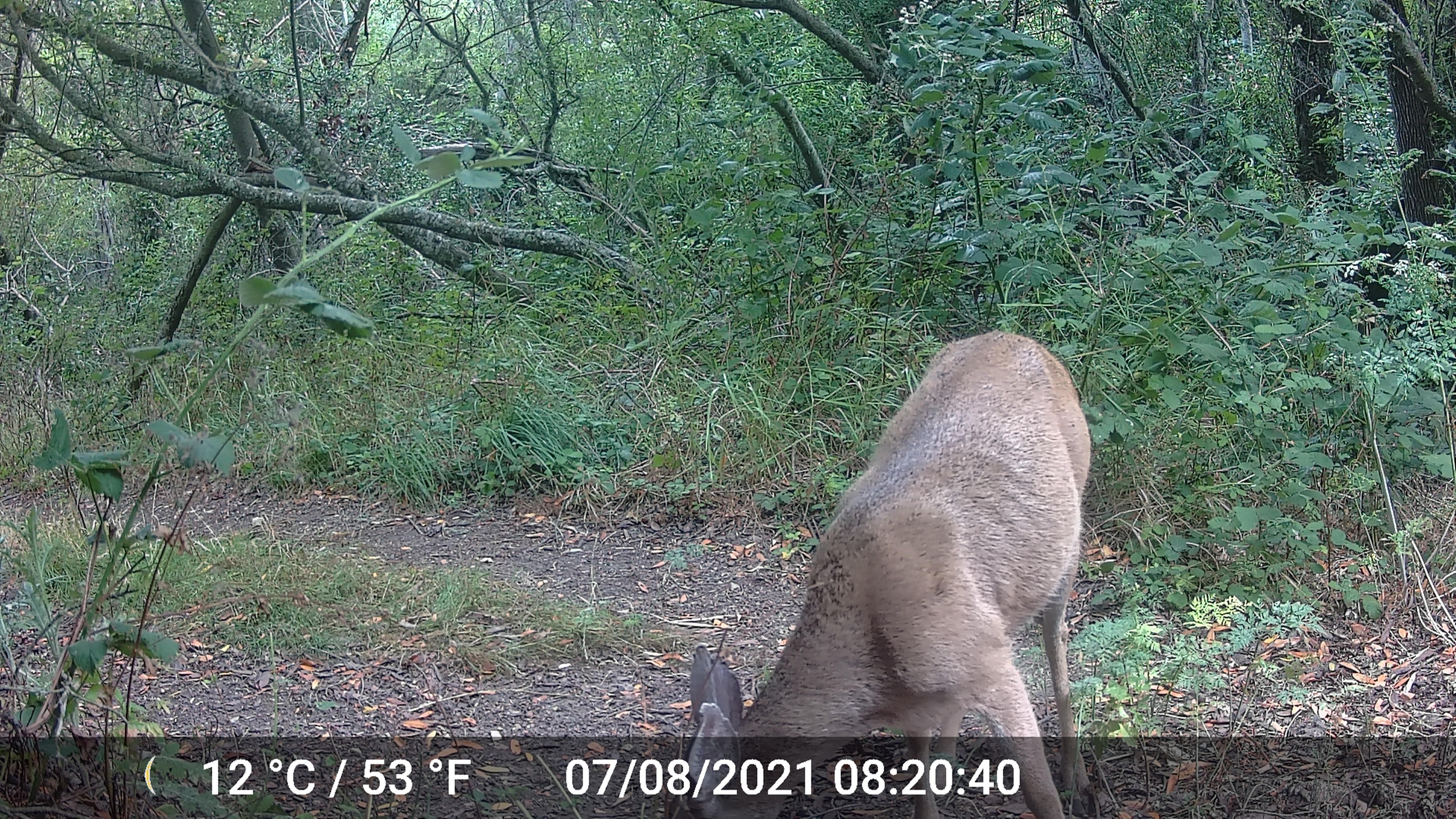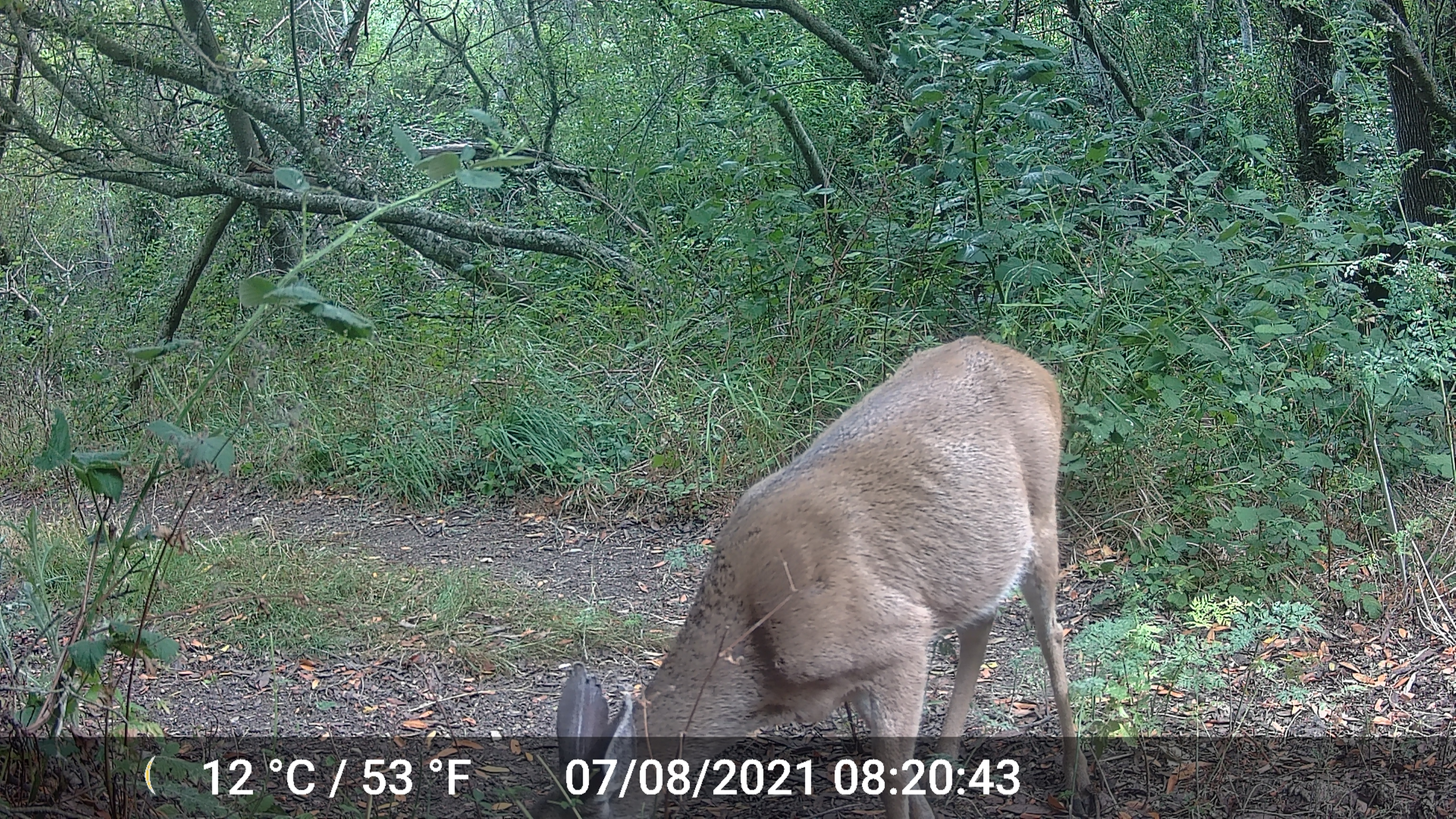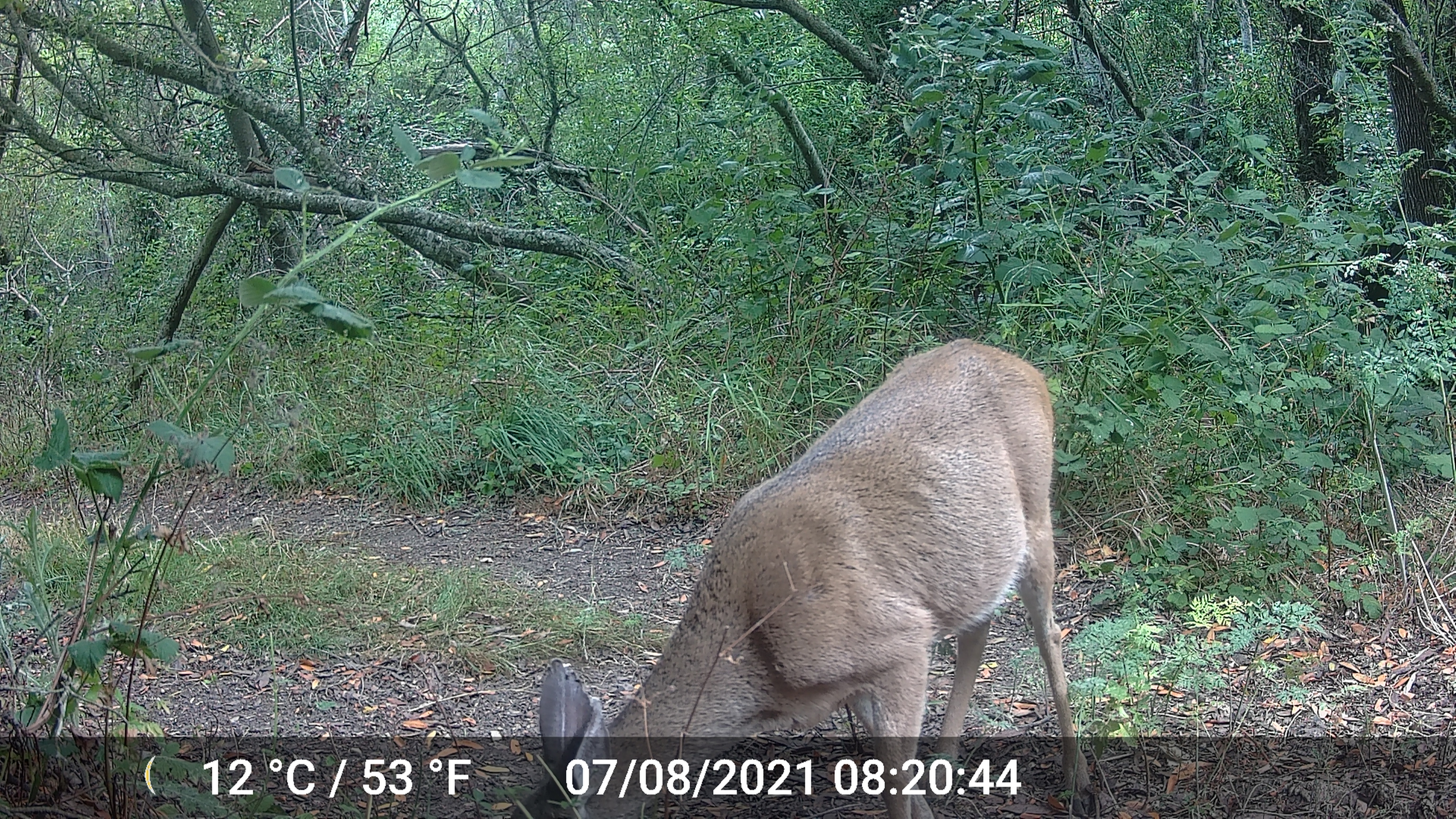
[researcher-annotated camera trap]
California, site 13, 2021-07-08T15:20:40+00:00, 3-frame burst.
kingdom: Animalia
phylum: Chordata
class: Mammalia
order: Artiodactyla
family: Cervidae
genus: Odocoileus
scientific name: Odocoileus hemionus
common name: mule deer